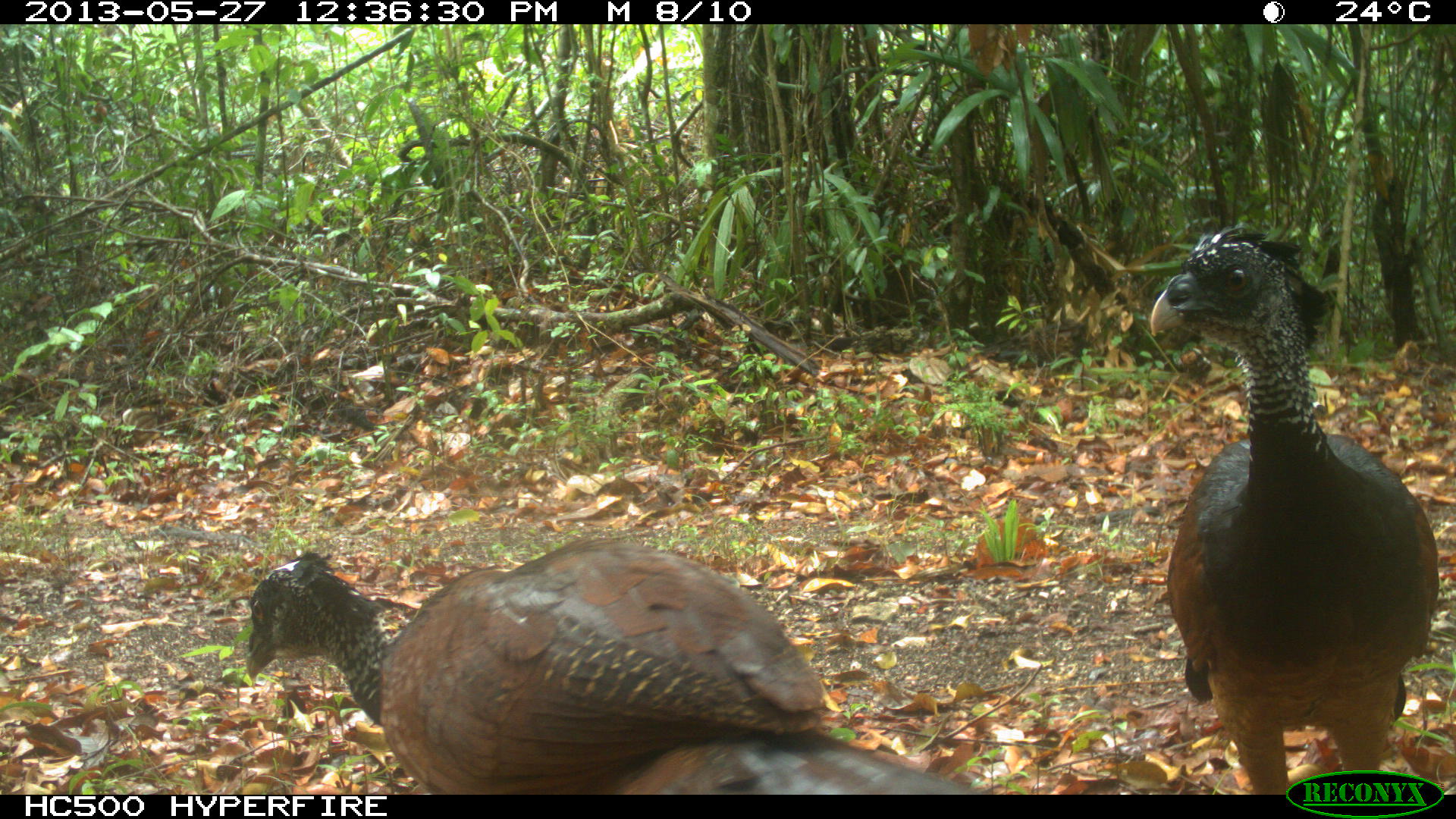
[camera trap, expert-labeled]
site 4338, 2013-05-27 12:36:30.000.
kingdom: Animalia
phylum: Chordata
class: Aves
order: Galliformes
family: Cracidae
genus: Crax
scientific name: Crax rubra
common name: great curassow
Crax rubra (great curassow), count 2.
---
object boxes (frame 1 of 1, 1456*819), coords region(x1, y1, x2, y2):
crax rubra: region(240, 531, 985, 794); region(1142, 211, 1438, 793)